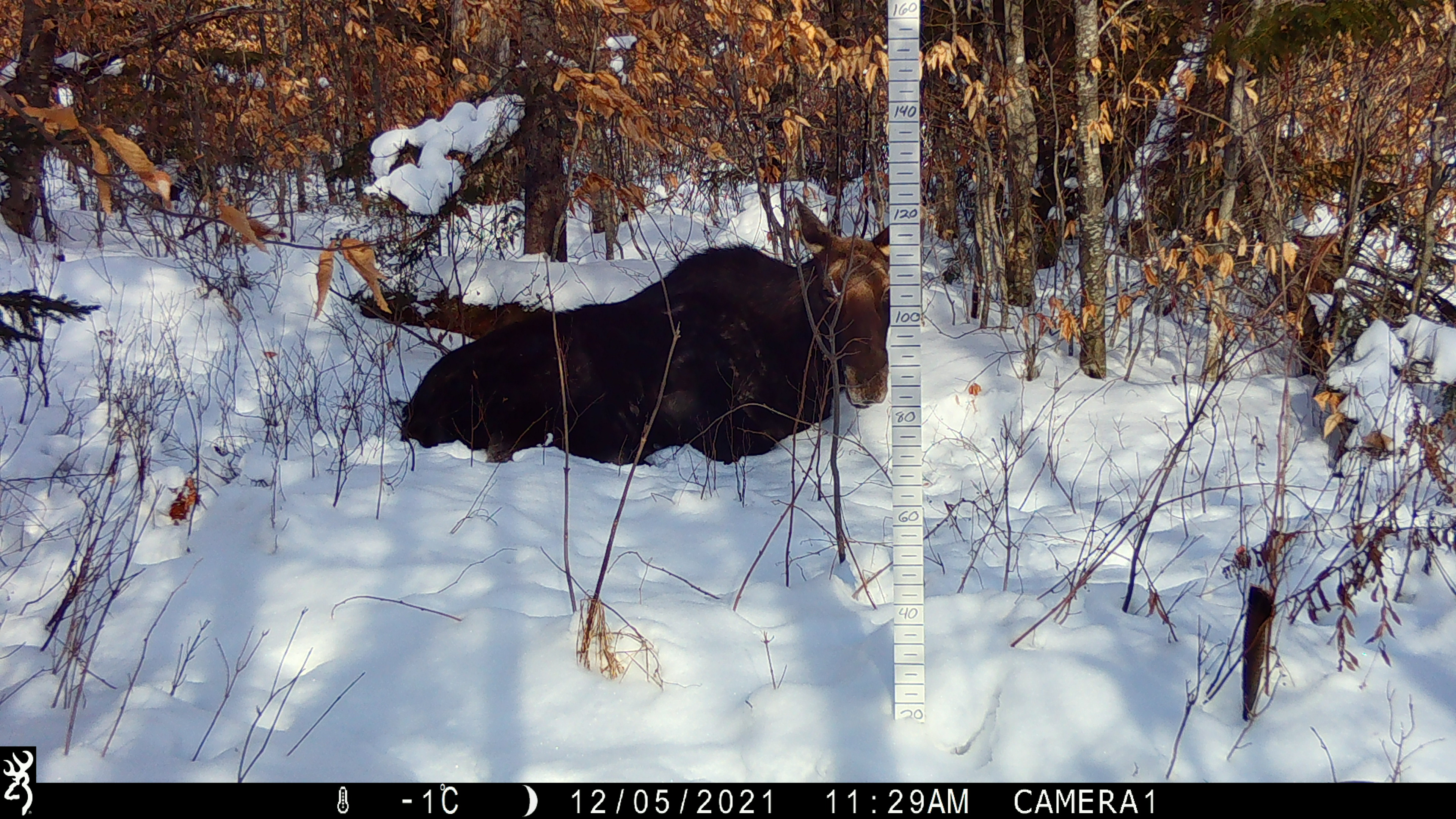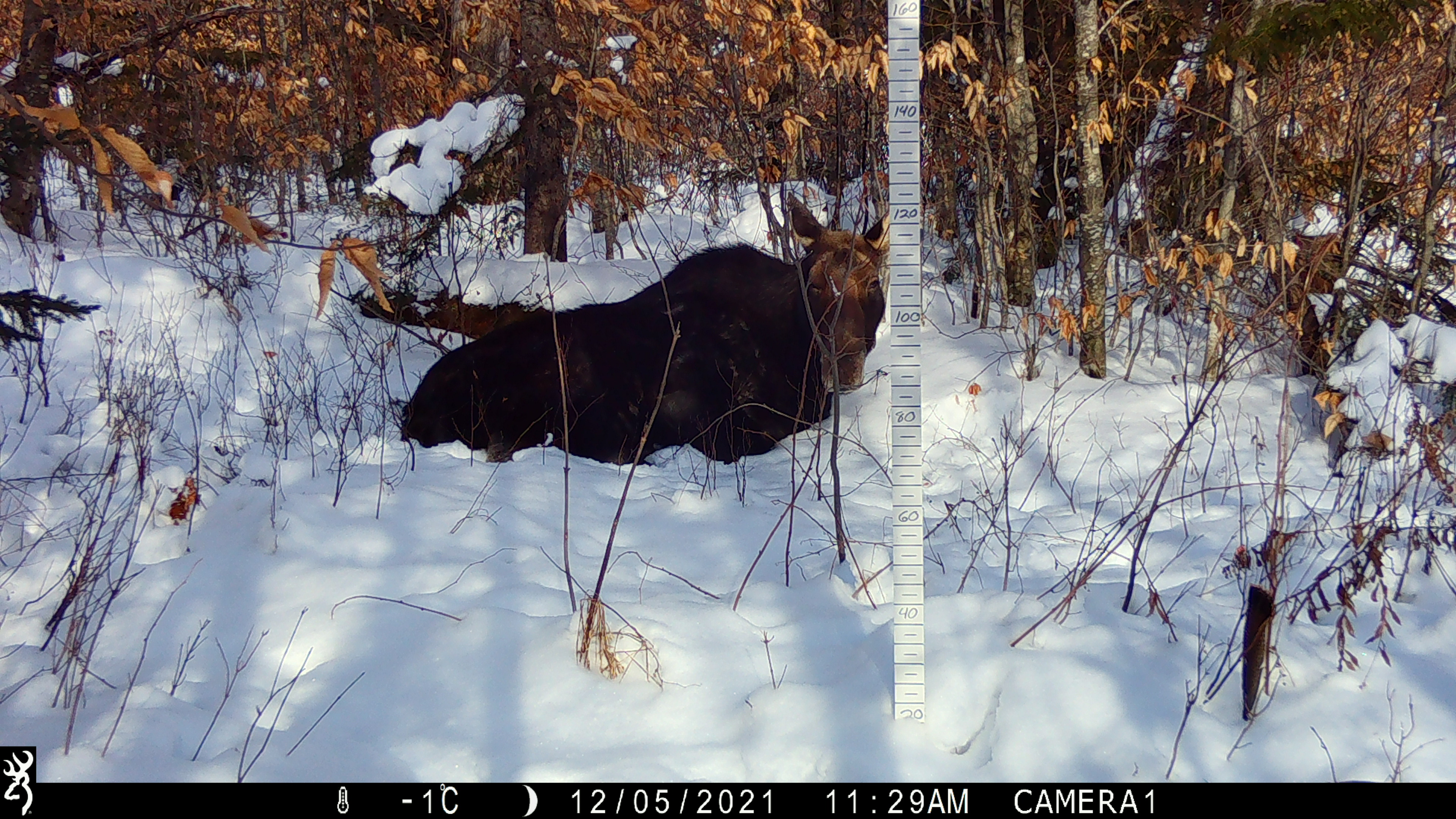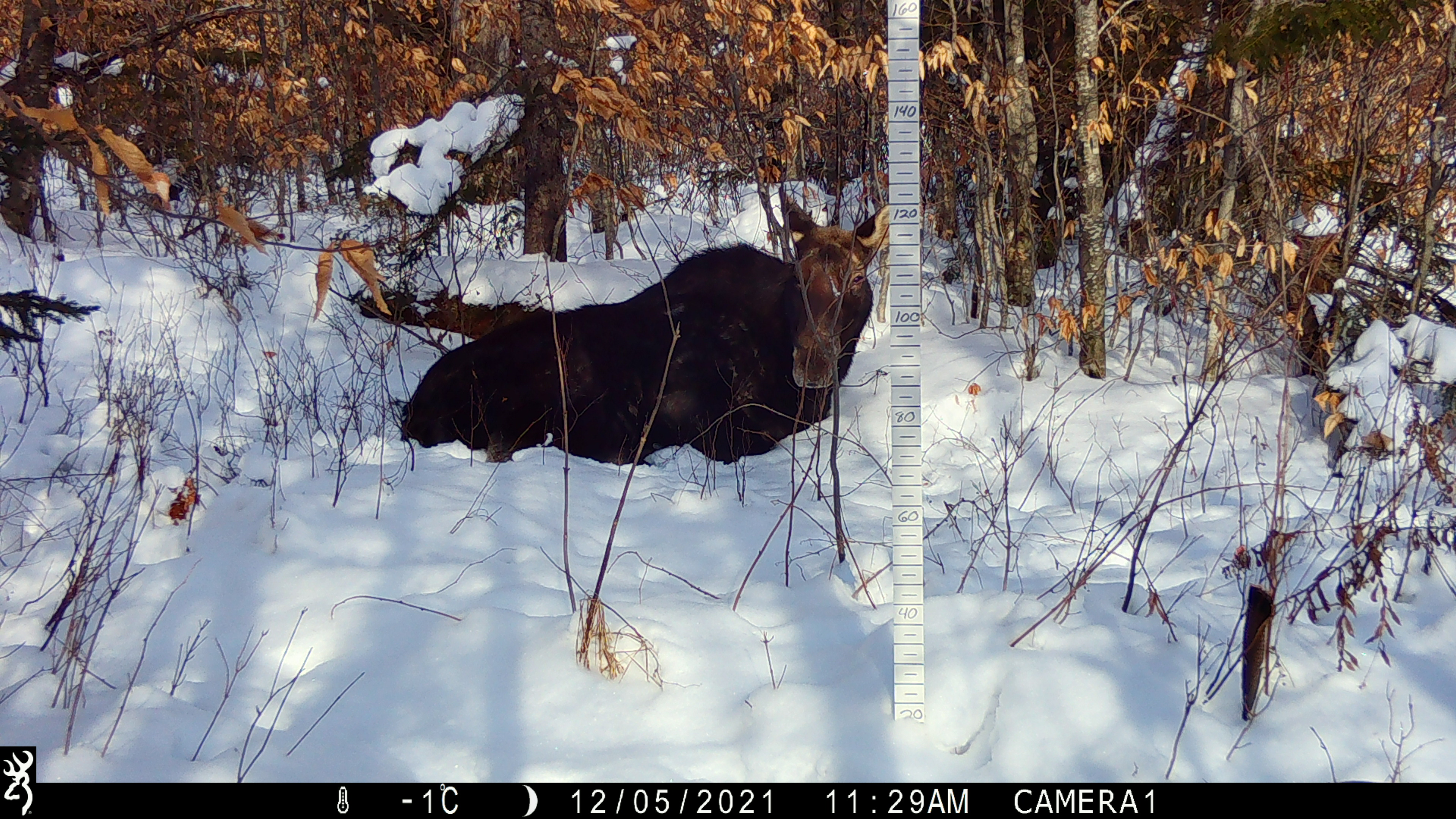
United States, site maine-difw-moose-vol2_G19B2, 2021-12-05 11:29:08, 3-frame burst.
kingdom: Animalia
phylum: Chordata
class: Mammalia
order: Artiodactyla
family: Cervidae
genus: Alces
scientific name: Alces alces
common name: moose